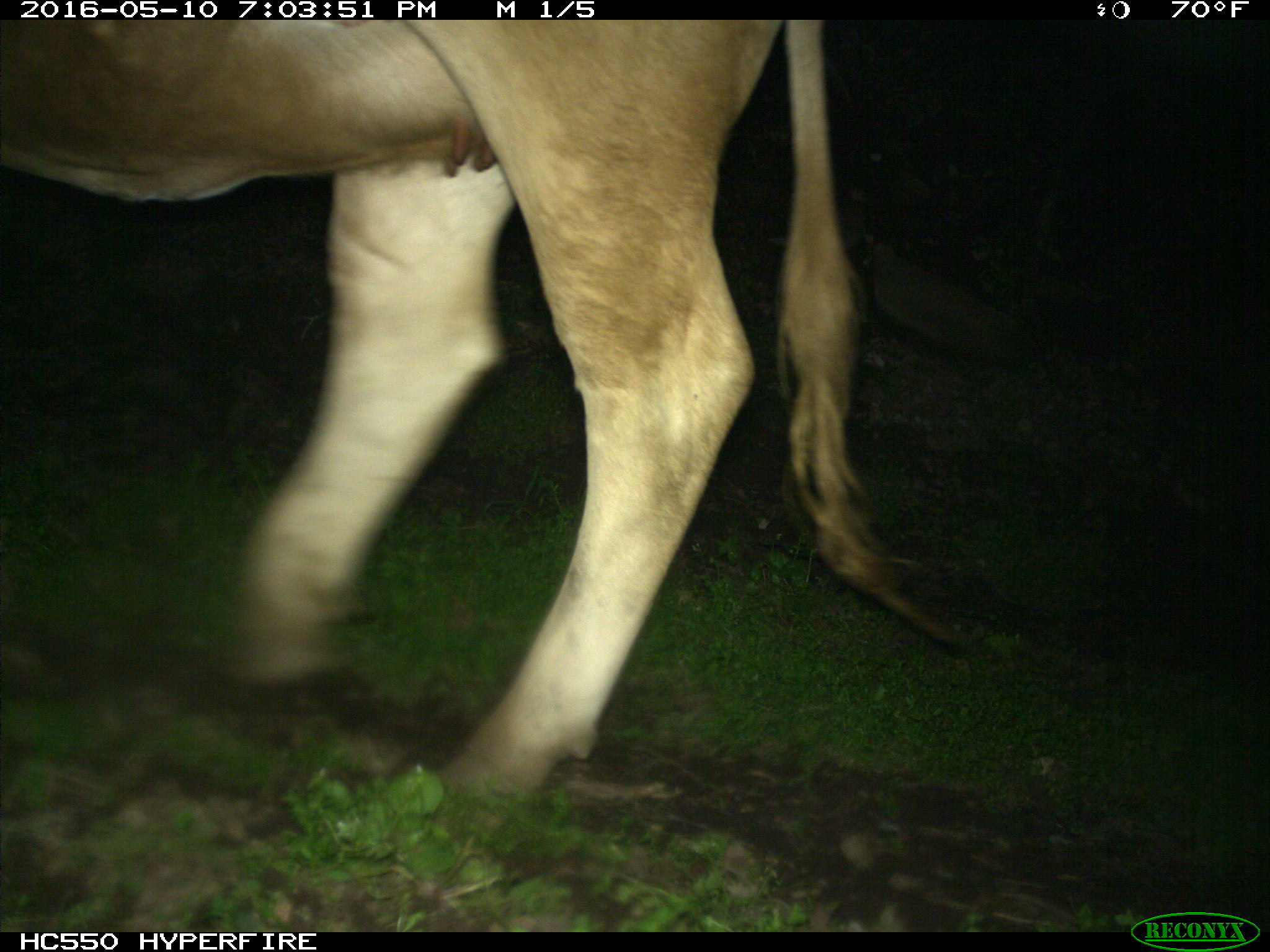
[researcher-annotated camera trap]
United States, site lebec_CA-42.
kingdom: Animalia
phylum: Chordata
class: Mammalia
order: Artiodactyla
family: Bovidae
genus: Bos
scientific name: Bos taurus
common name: domestic cow